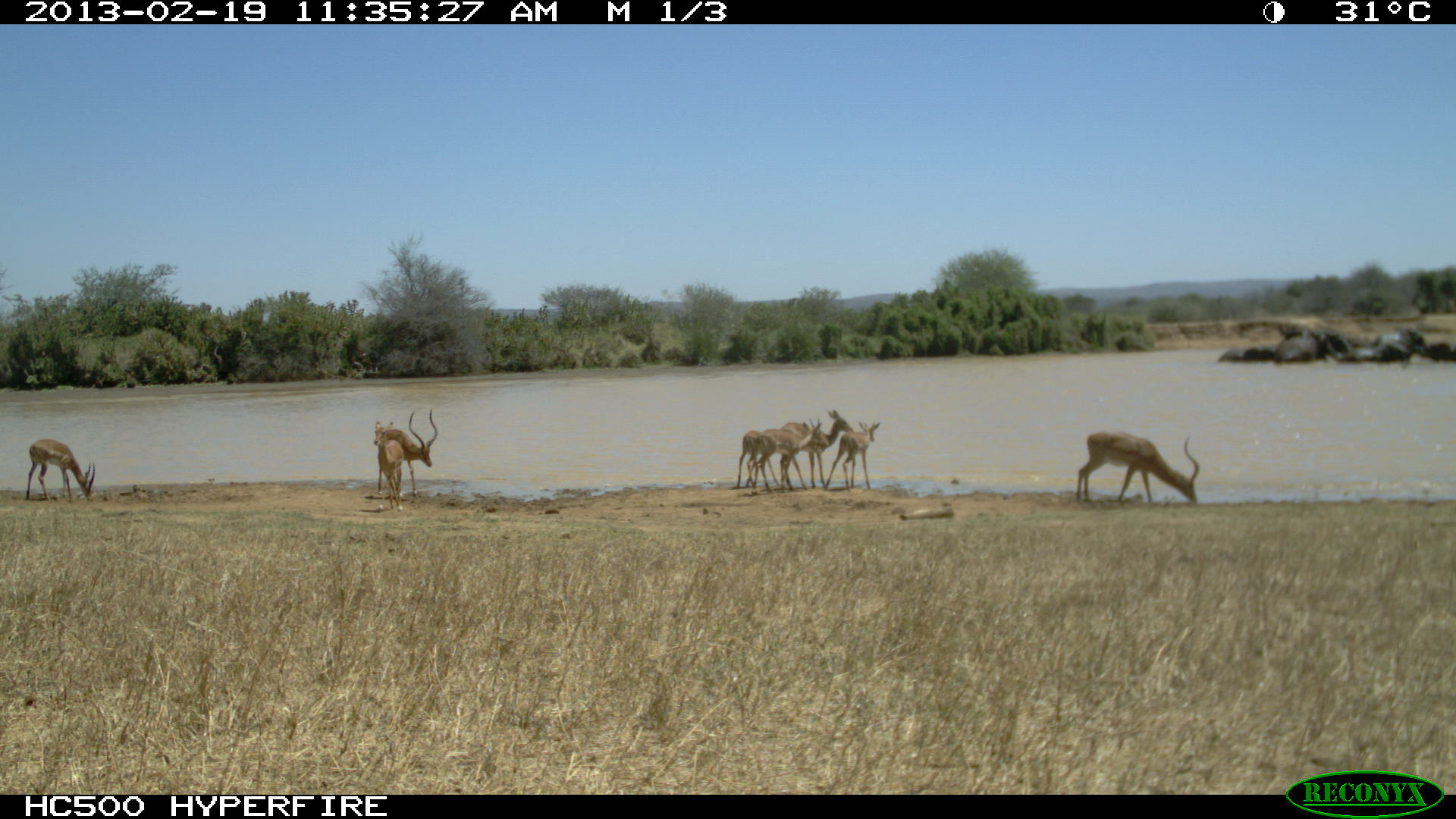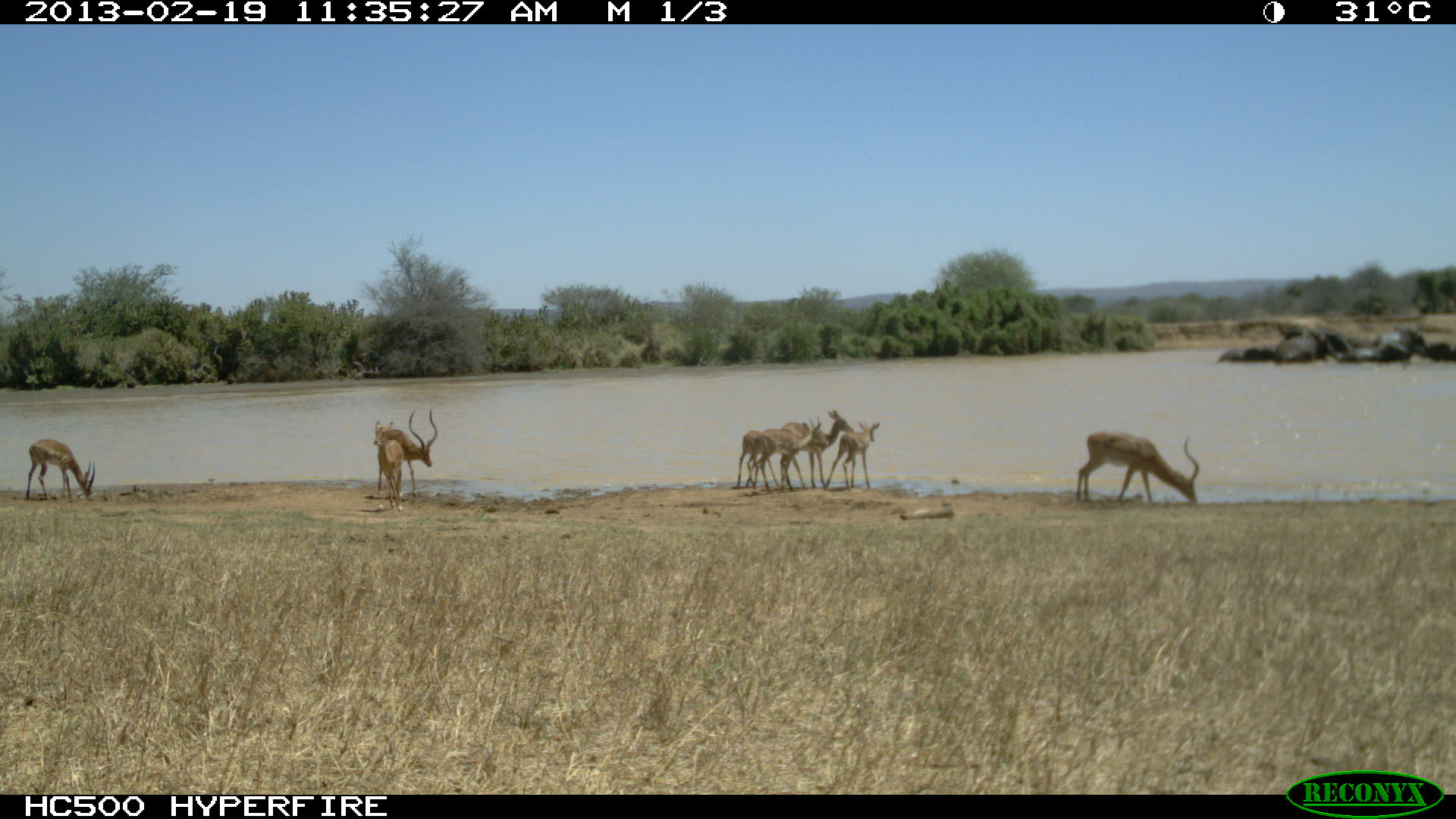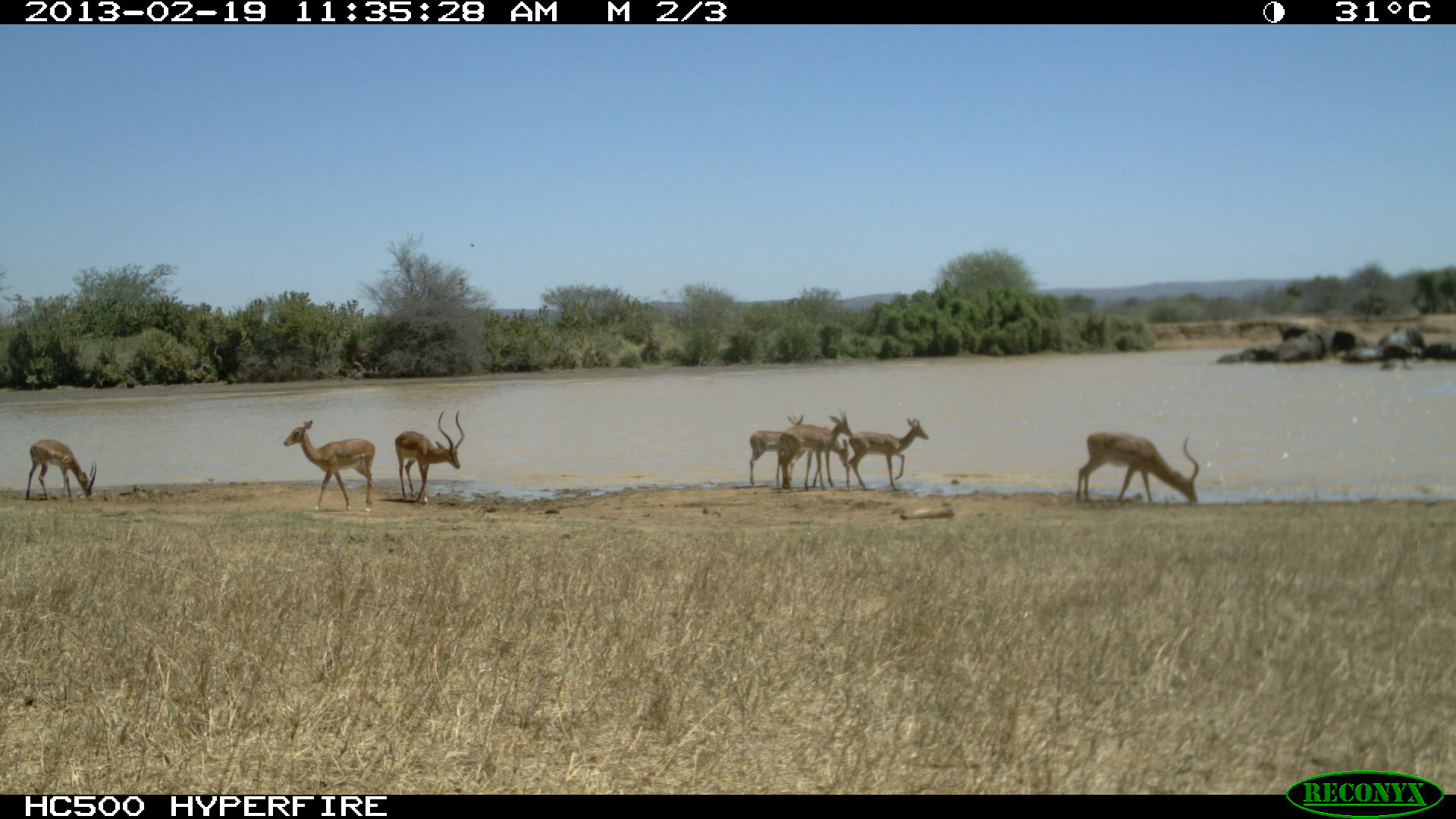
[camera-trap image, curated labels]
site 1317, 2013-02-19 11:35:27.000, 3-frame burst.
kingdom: Animalia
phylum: Chordata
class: Mammalia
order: Proboscidea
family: Elephantidae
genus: Loxodonta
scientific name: Loxodonta africana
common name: african bush elephant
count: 8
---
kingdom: Animalia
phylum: Chordata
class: Mammalia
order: Artiodactyla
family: Bovidae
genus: Aepyceros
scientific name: Aepyceros melampus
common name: impala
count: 6